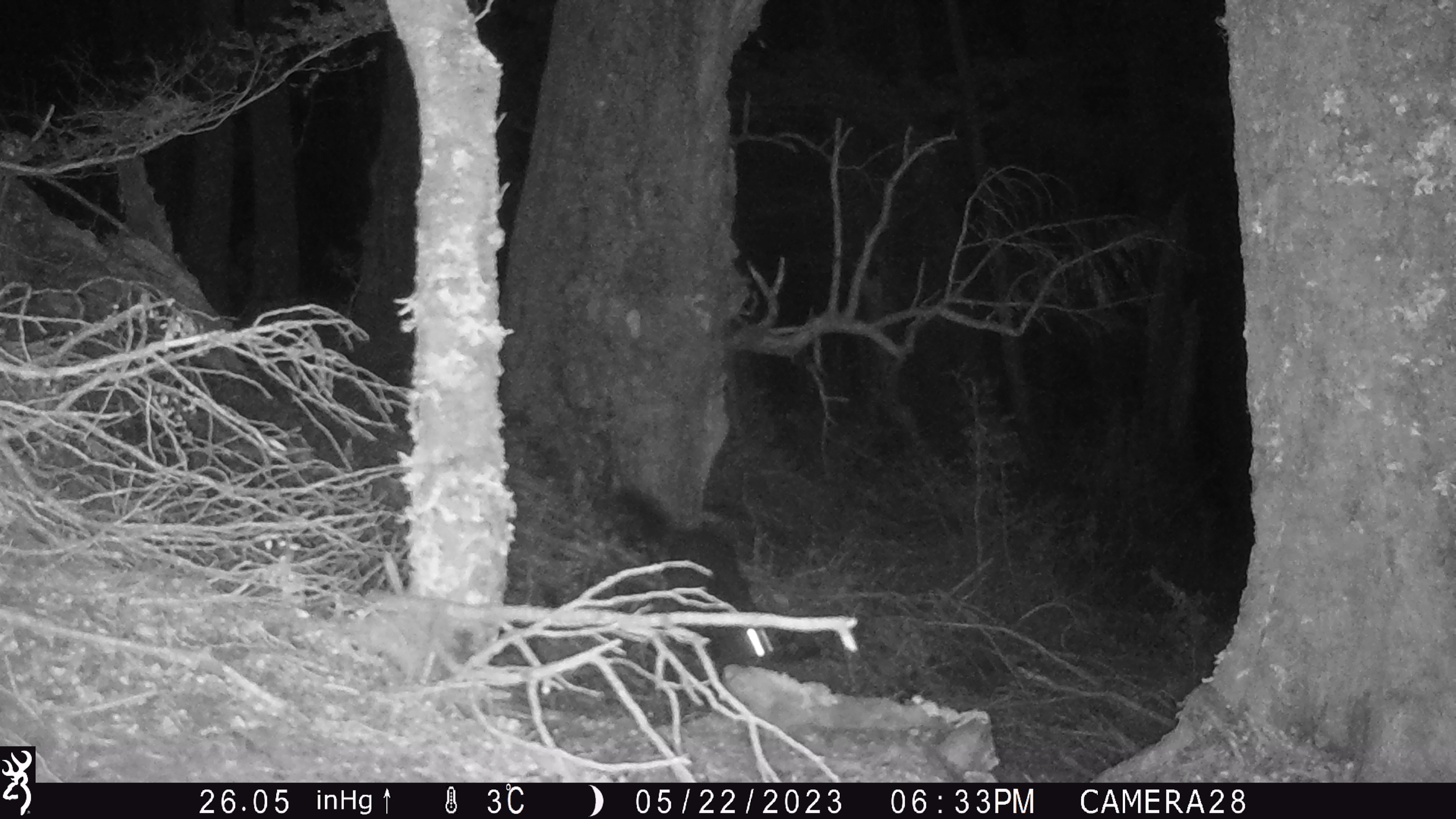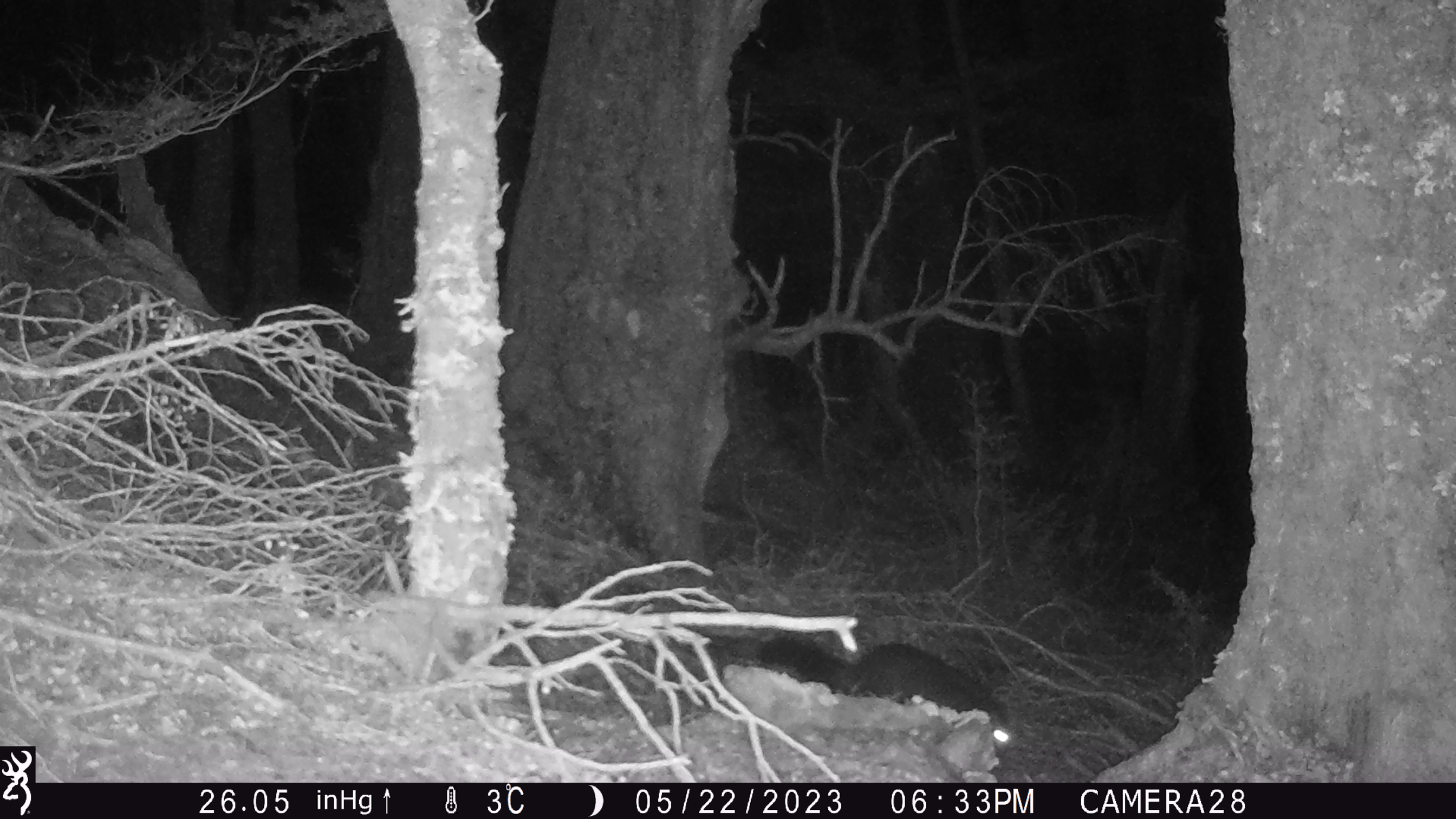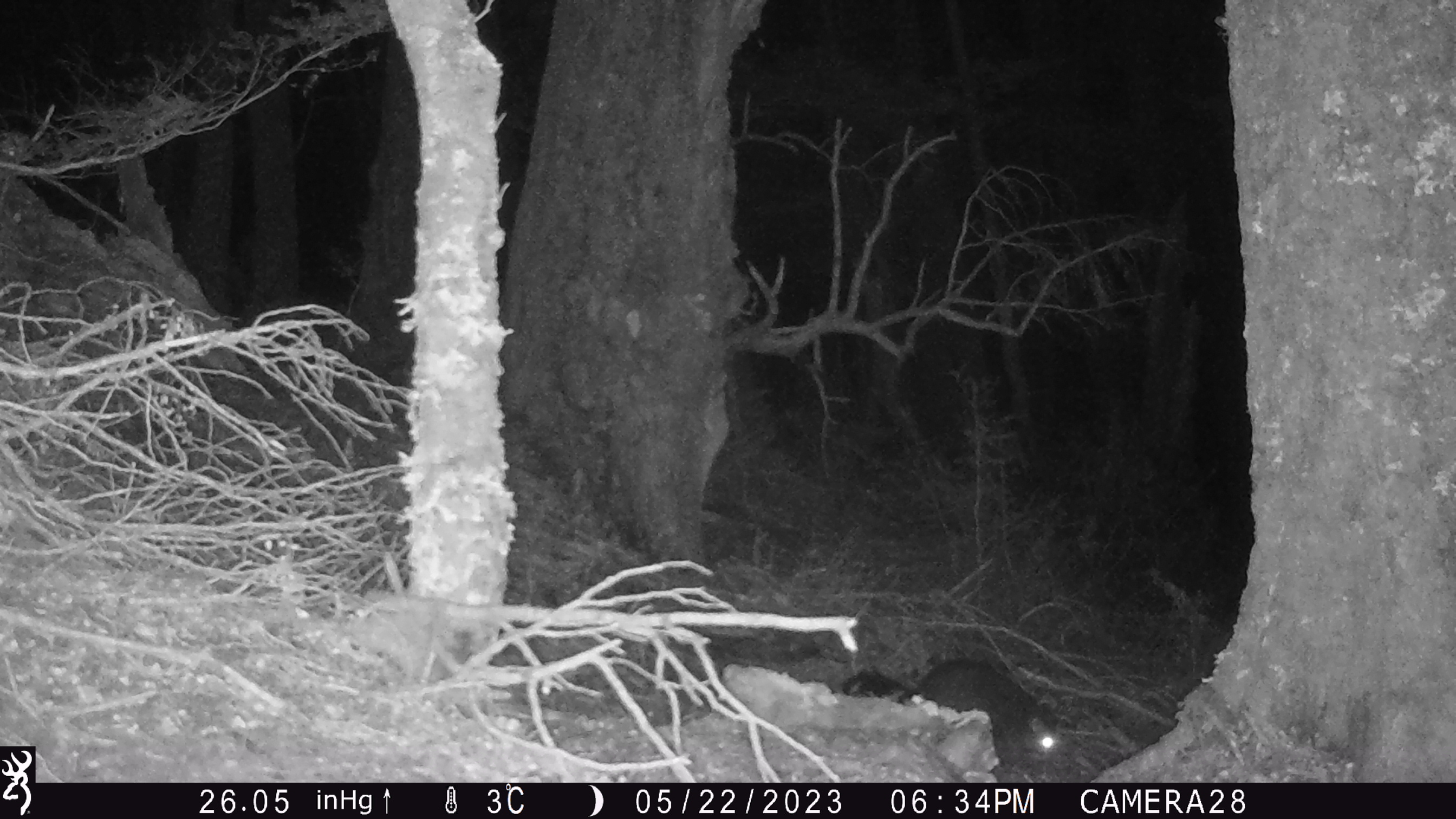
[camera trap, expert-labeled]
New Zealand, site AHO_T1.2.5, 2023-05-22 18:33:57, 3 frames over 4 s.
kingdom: Animalia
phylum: Chordata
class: Mammalia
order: Carnivora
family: Mustelidae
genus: Mustela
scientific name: Mustela erminea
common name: stoat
Stoat (Mustela erminea).